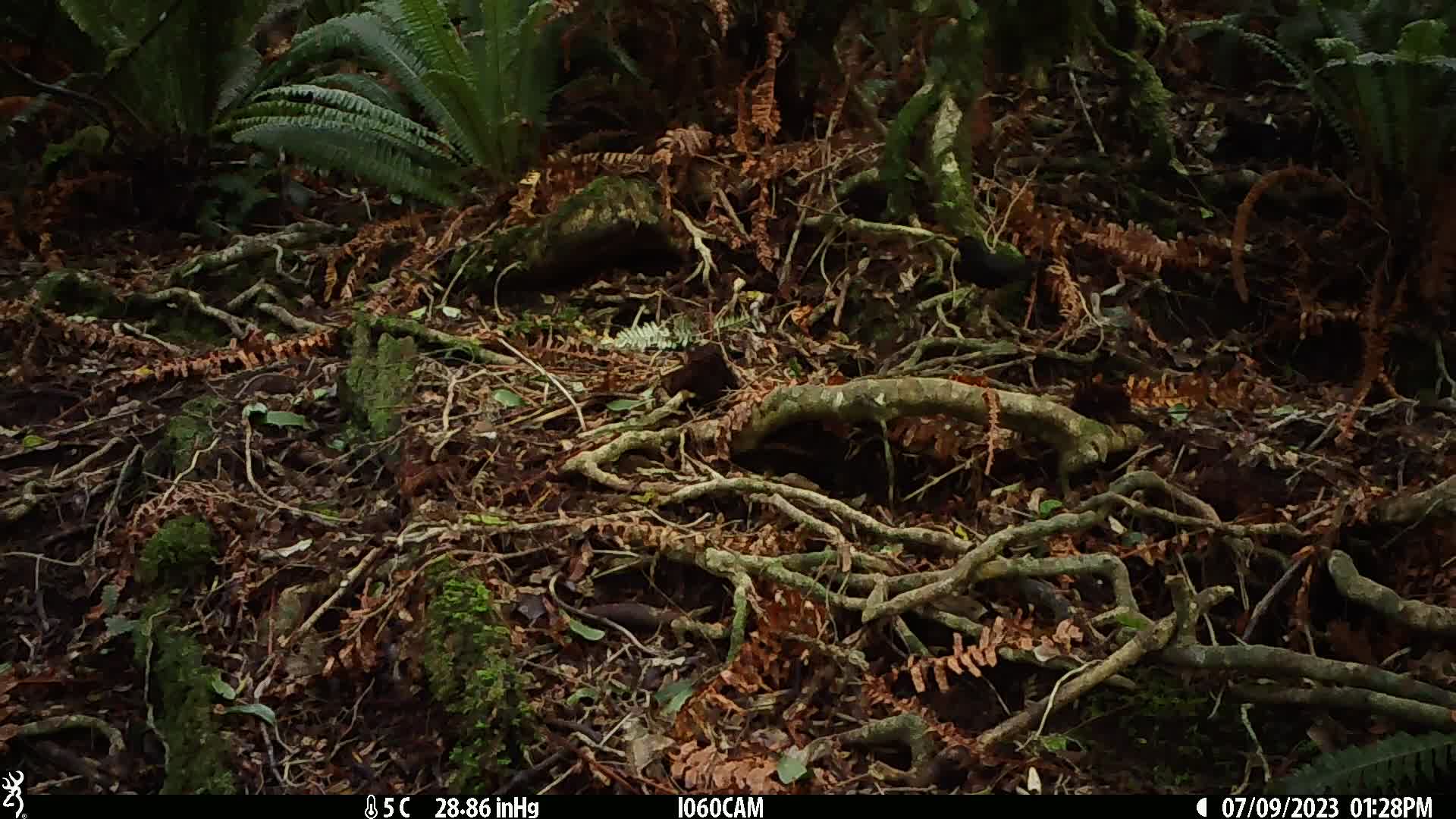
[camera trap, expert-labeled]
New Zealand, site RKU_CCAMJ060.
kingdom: Animalia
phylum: Chordata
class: Aves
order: Passeriformes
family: Turdidae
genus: Turdus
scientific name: Turdus merula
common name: eurasian blackbird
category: blackbird